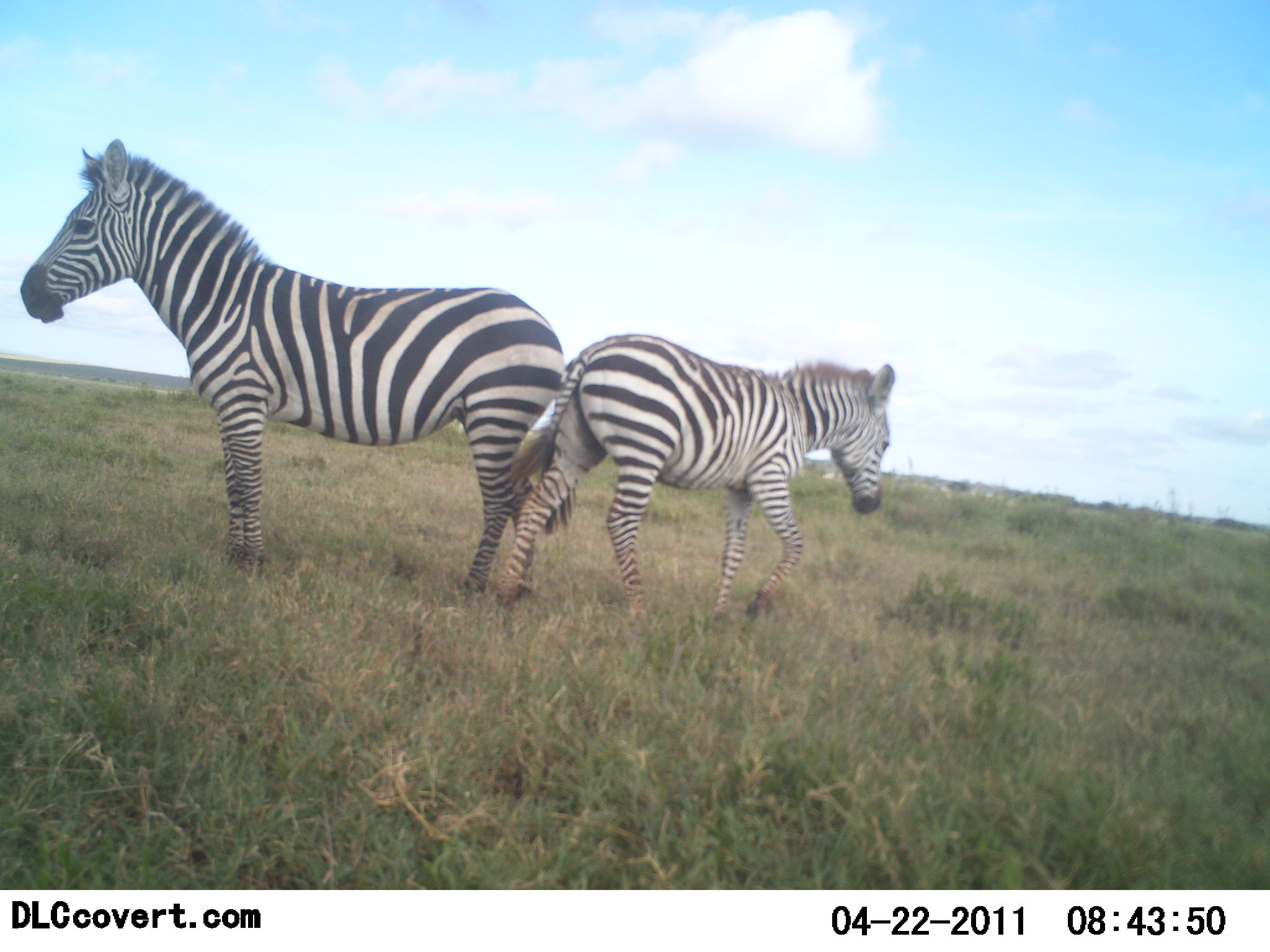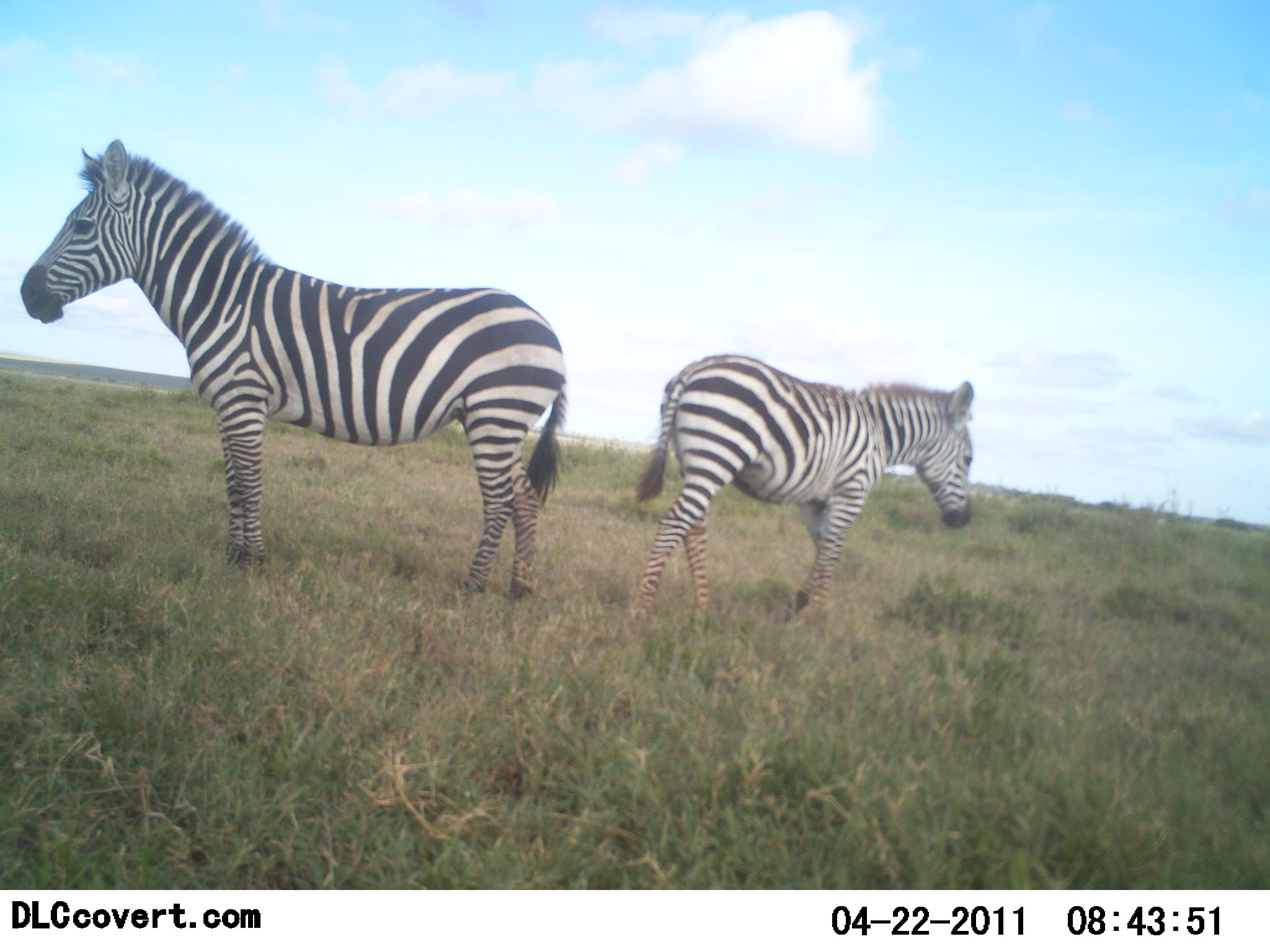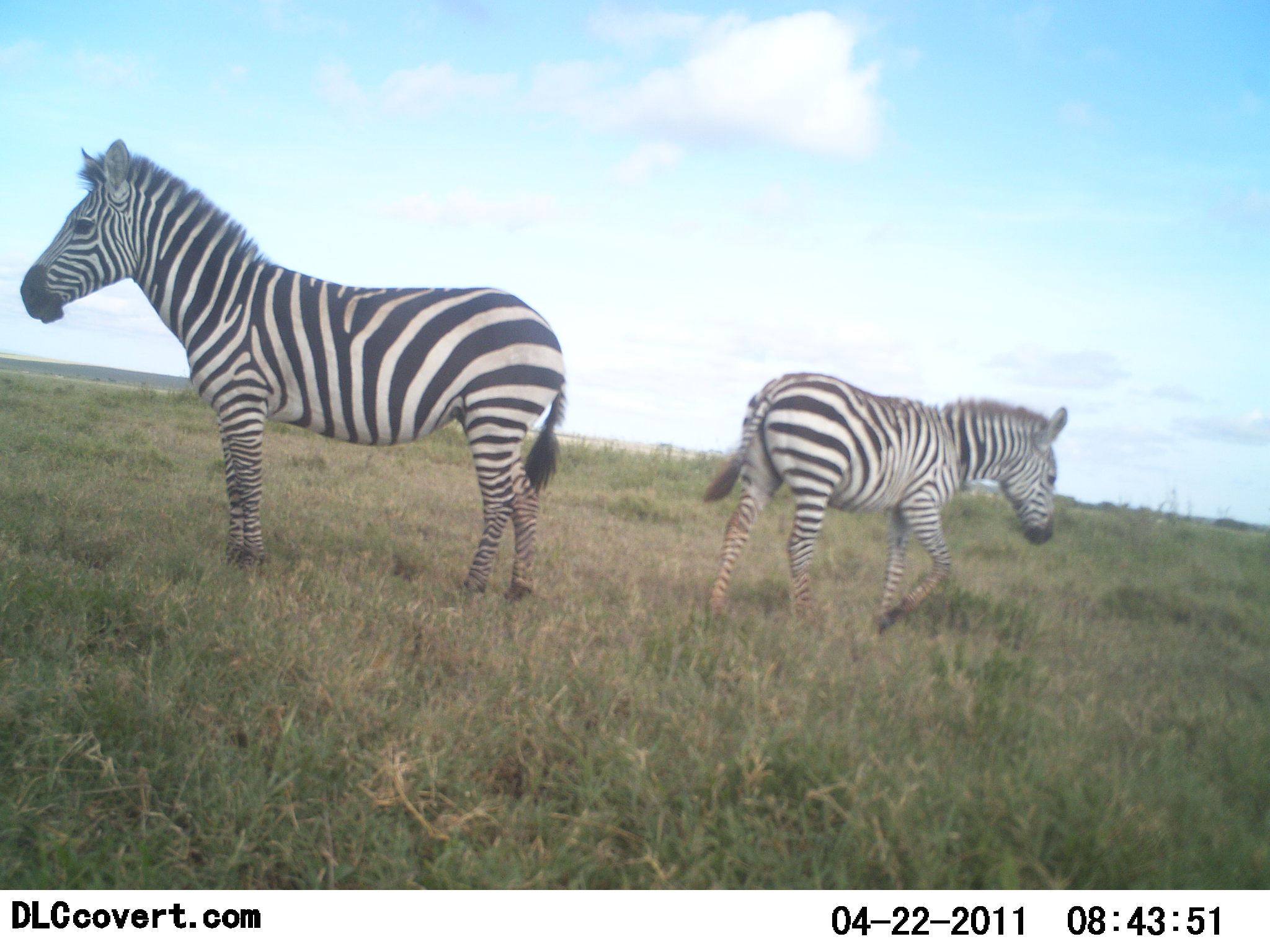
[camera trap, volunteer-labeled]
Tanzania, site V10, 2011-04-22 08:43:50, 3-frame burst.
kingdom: Animalia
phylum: Chordata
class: Mammalia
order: Perissodactyla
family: Equidae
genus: Equus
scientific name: Equus quagga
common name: plains zebra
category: zebra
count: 2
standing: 90%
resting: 0%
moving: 50%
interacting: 0%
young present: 20%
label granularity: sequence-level